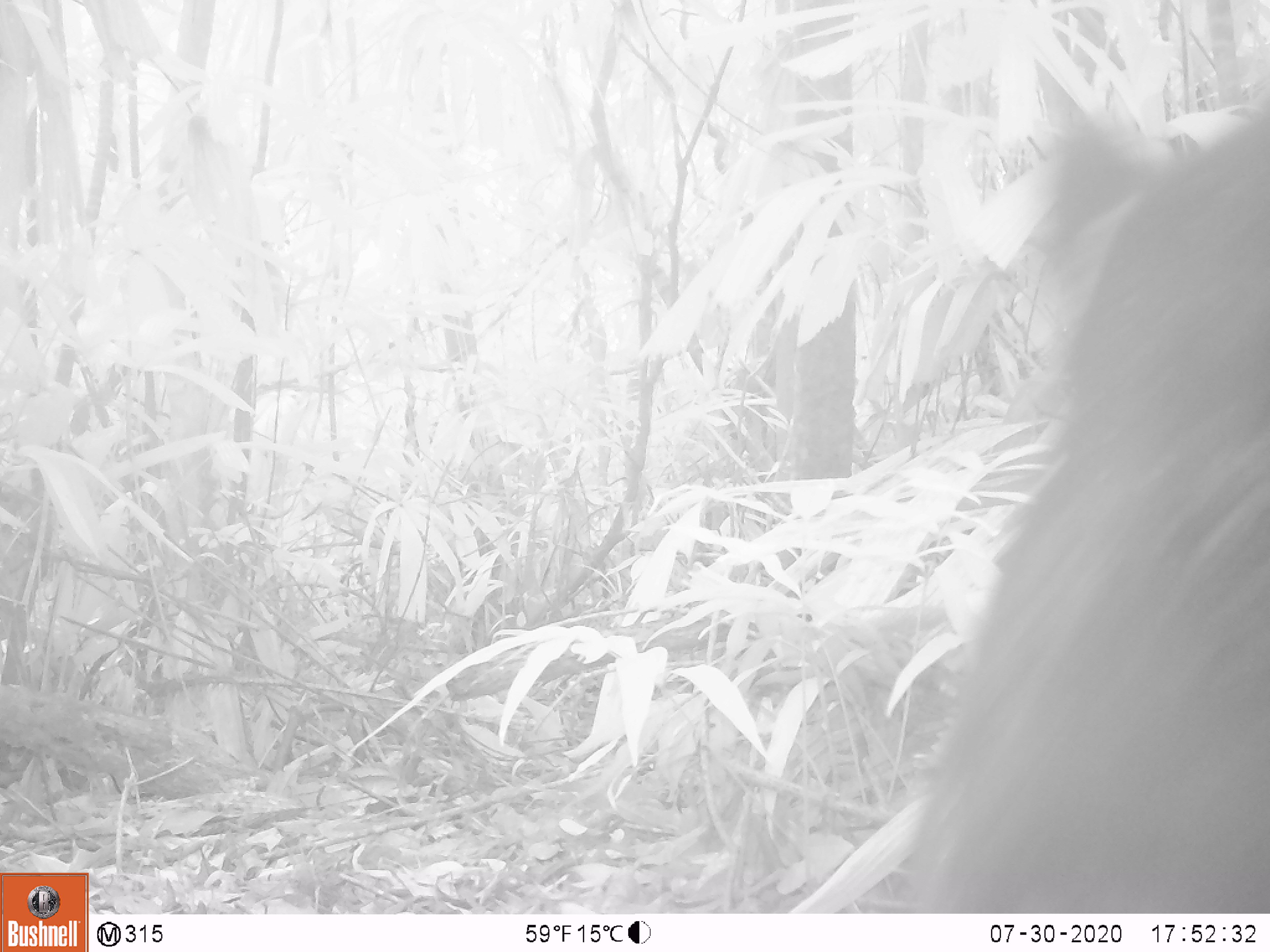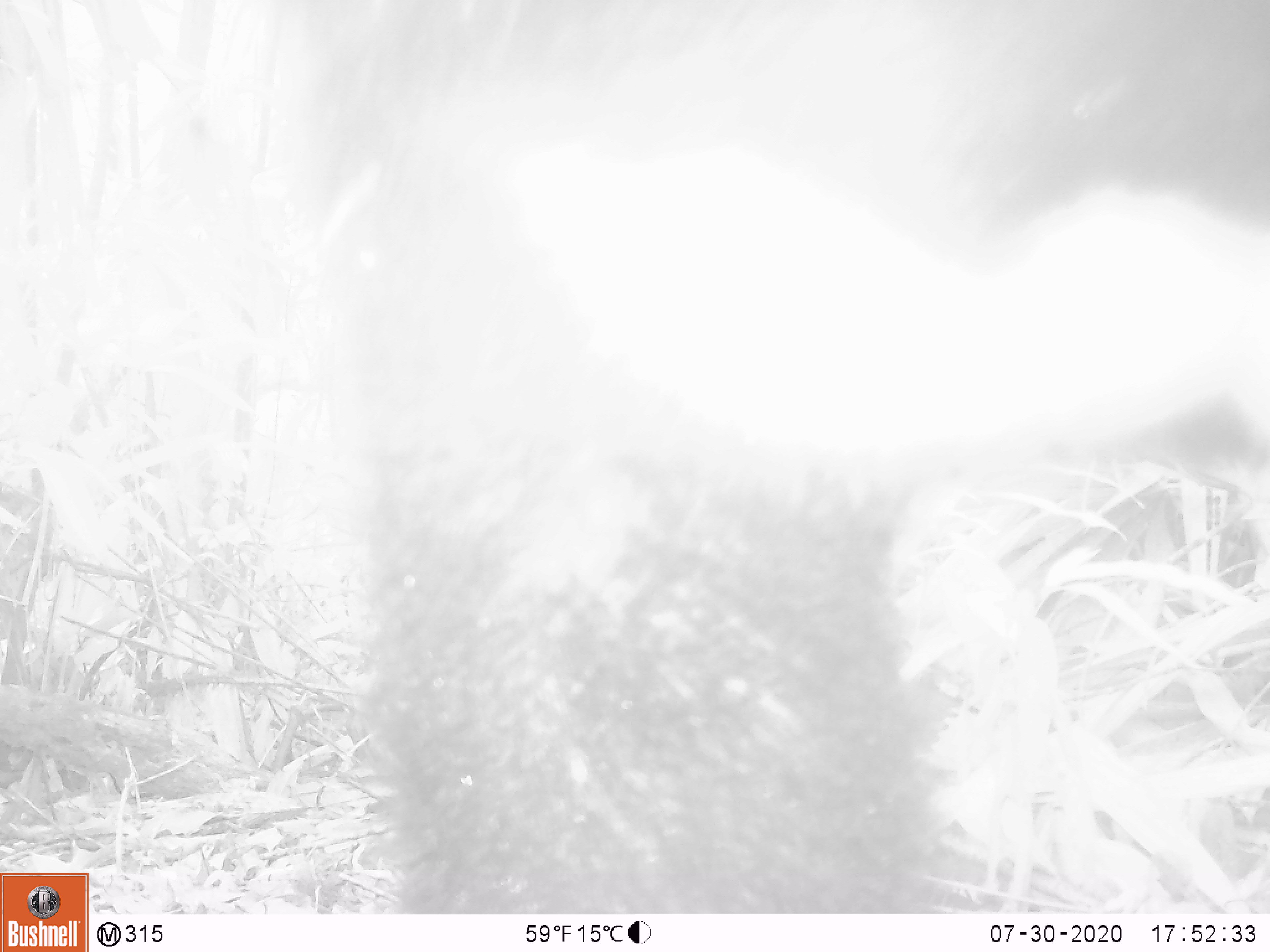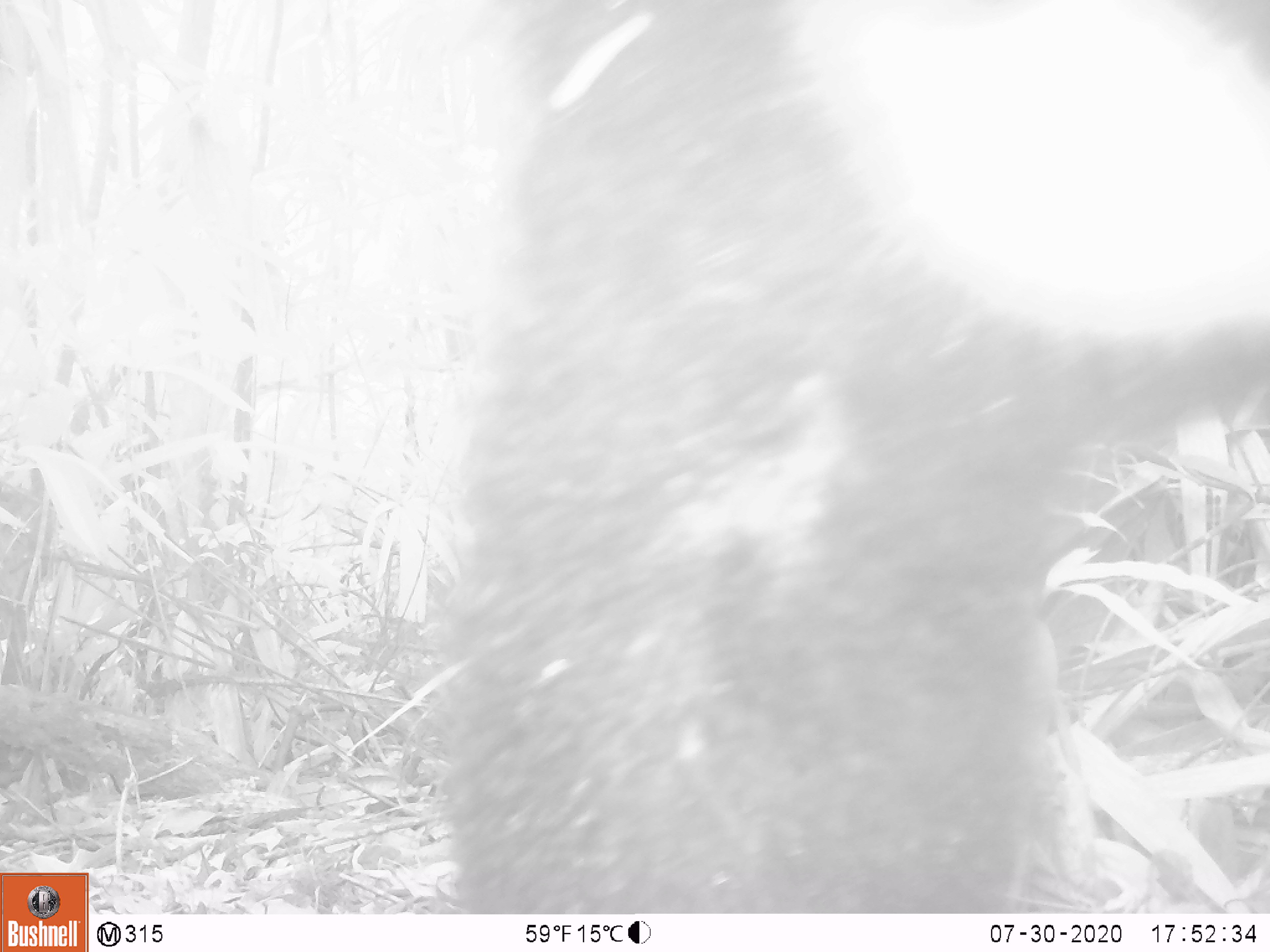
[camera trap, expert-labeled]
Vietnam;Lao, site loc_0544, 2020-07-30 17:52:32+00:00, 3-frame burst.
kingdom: Animalia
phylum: Chordata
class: Mammalia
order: Carnivora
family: Ursidae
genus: Ursus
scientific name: Ursus thibetanus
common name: asian black bear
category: asiatic black bear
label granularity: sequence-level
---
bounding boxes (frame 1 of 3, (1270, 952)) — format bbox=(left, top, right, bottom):
asiatic black bear: bbox=(880, 97, 1270, 913)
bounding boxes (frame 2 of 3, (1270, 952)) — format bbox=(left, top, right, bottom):
asiatic black bear: bbox=(289, 0, 1270, 913)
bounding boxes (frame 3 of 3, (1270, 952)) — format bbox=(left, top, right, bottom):
asiatic black bear: bbox=(417, 0, 1270, 914)